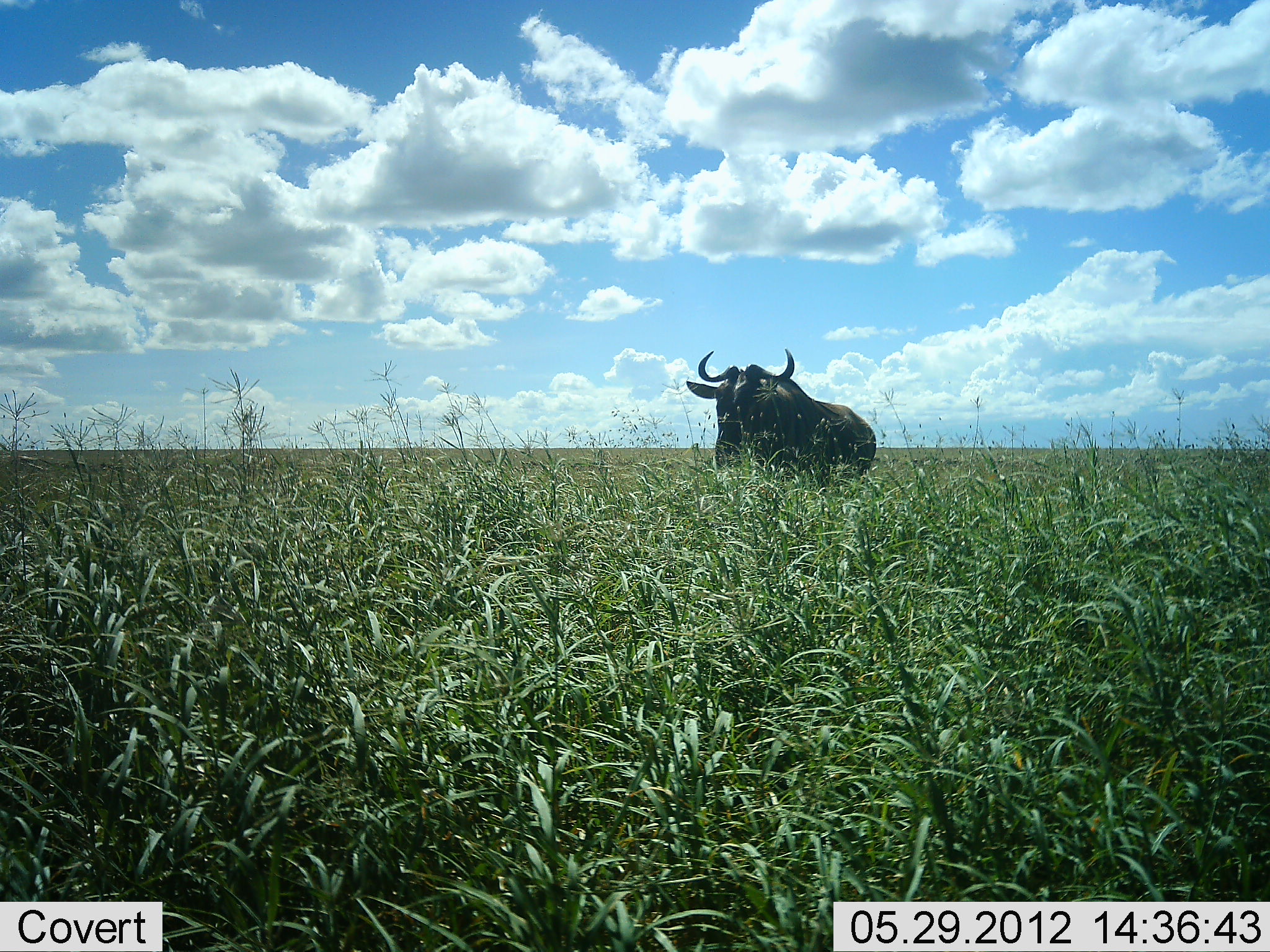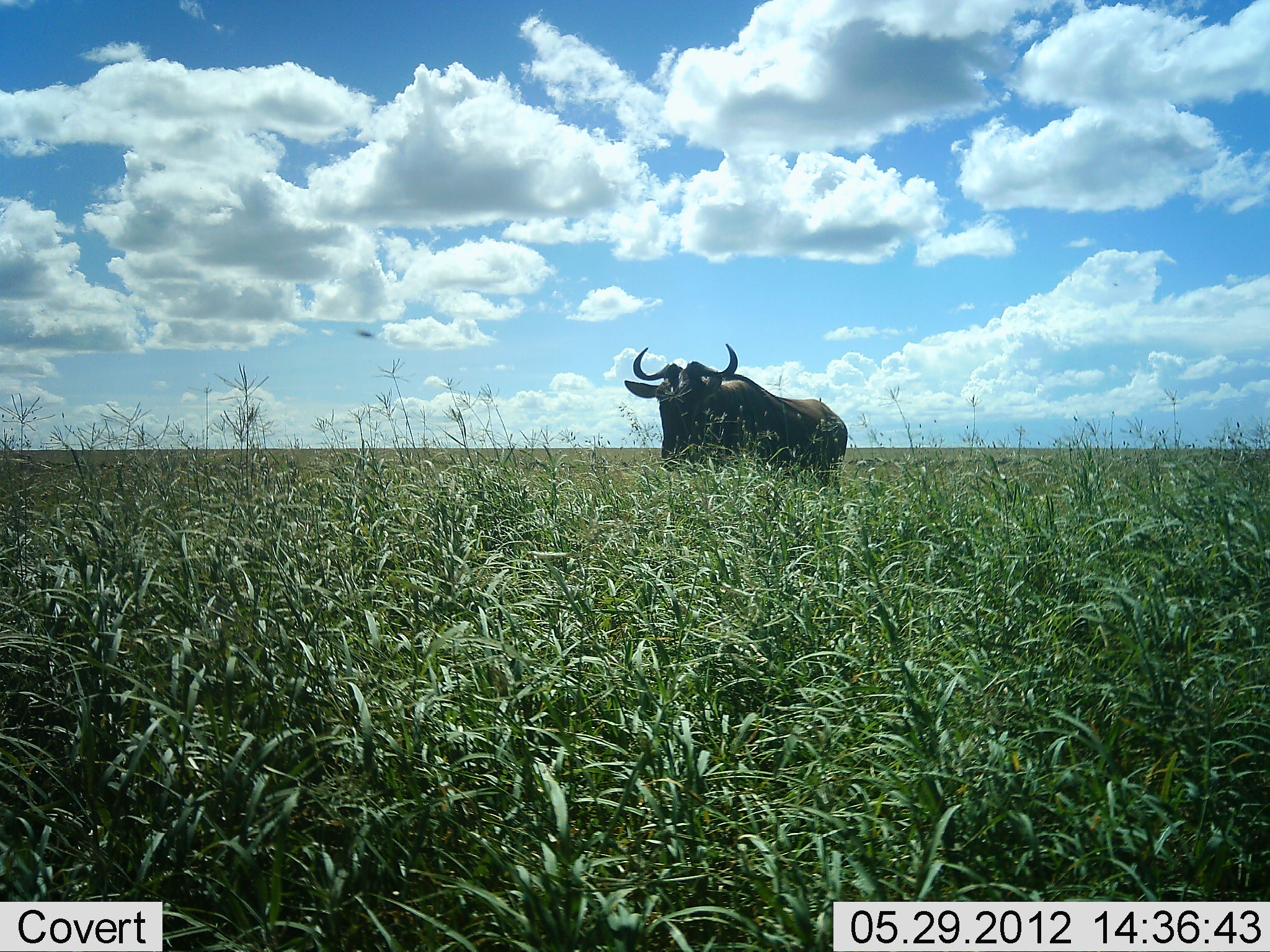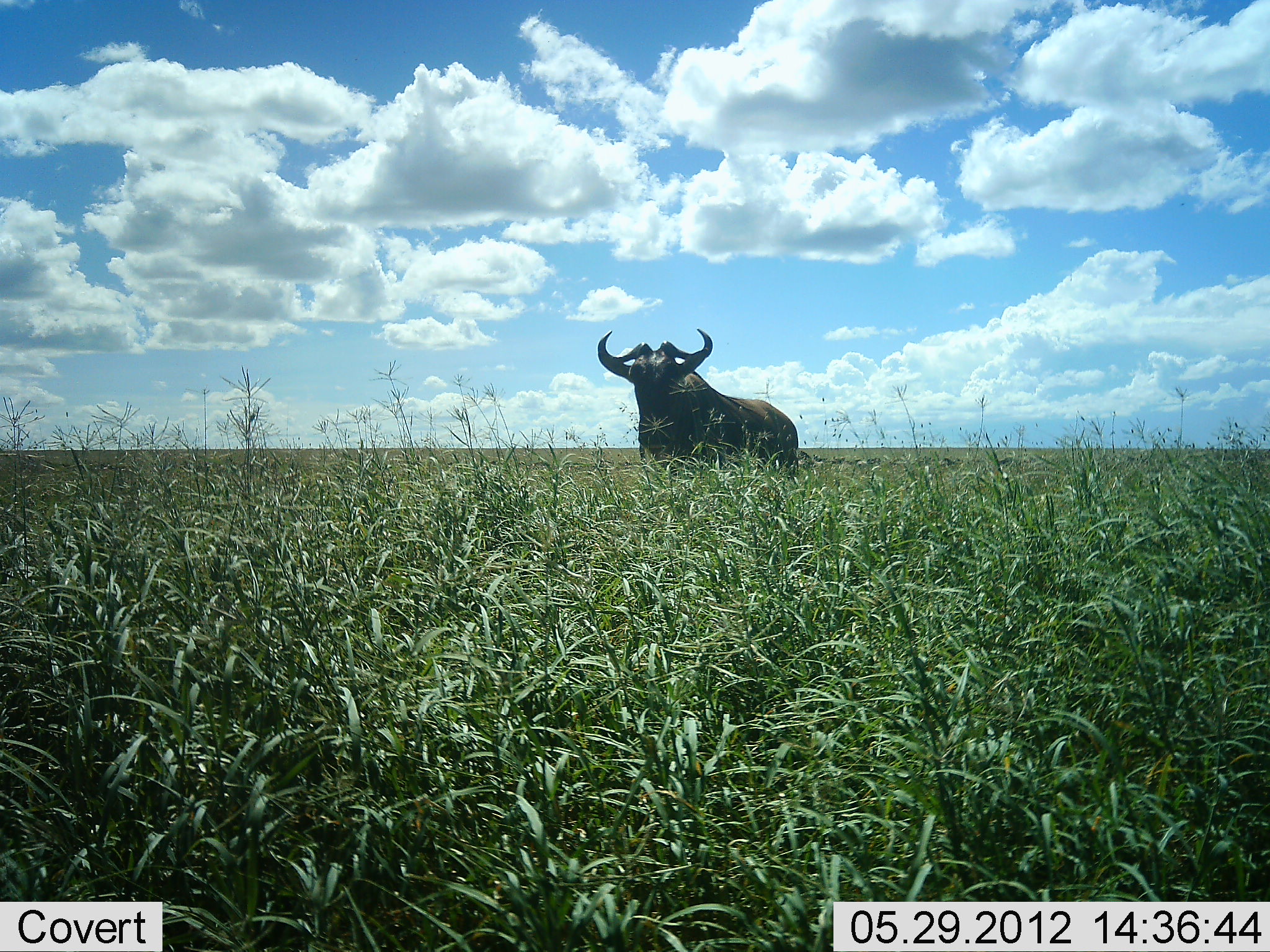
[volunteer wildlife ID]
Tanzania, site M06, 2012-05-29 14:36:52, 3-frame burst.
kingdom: Animalia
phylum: Chordata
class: Mammalia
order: Artiodactyla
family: Bovidae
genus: Connochaetes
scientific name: Connochaetes taurinus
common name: blue wildebeest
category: wildebeest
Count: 1.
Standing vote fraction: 22%.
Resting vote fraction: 0%.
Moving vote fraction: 78%.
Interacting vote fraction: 0%.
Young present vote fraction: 0%.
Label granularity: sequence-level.